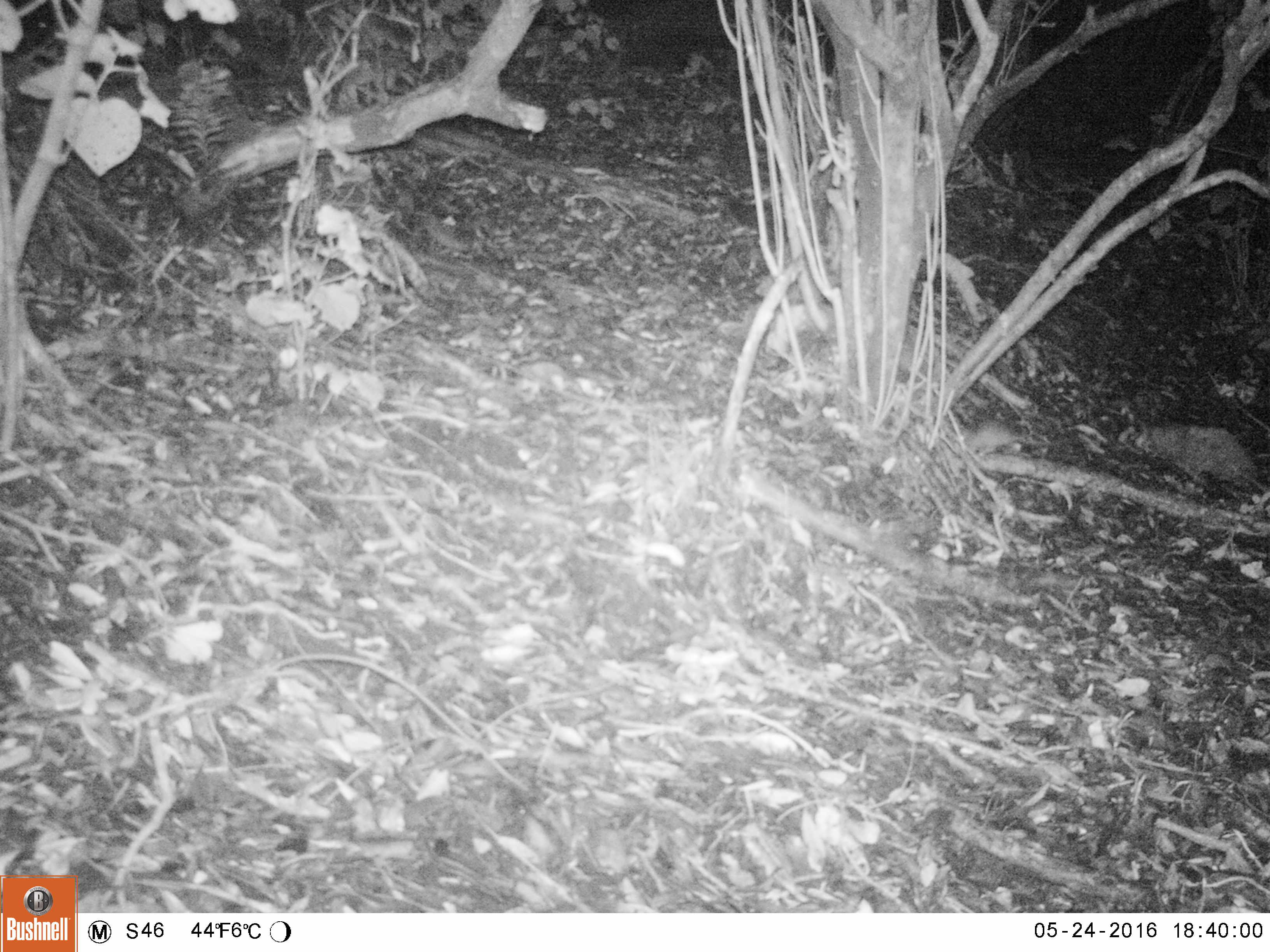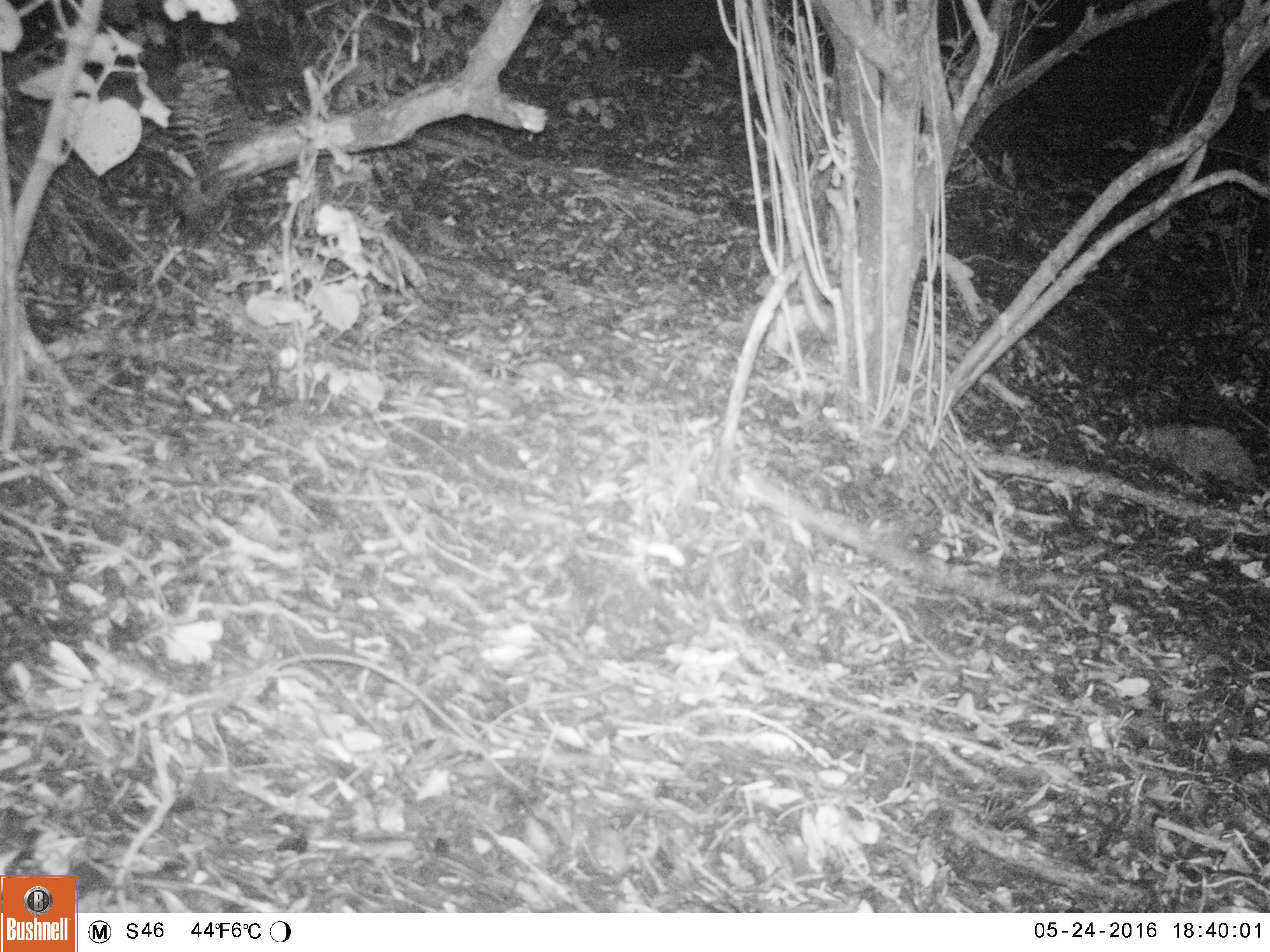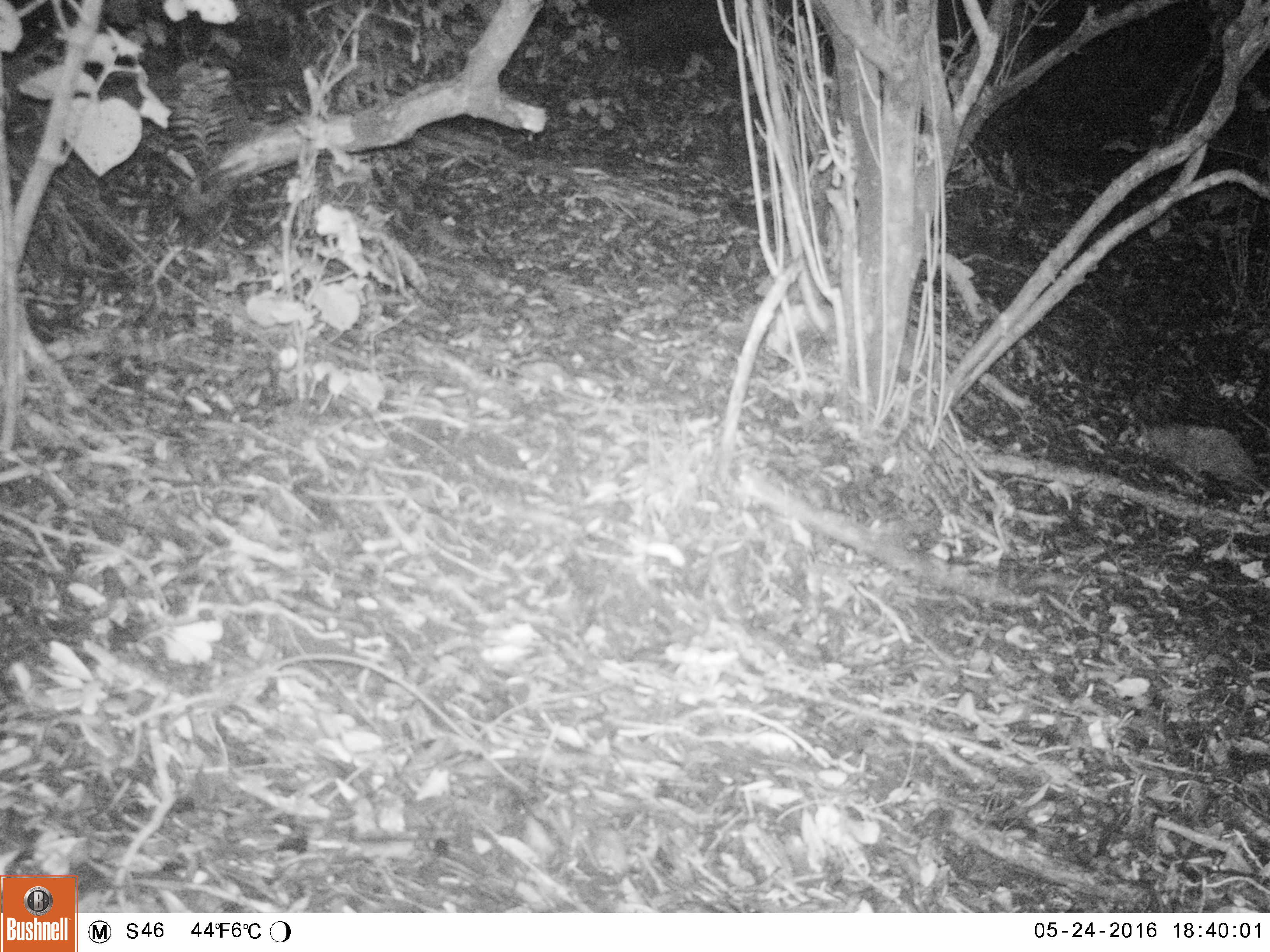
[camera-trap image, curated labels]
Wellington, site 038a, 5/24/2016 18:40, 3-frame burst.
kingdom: Animalia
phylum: Chordata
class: Mammalia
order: Rodentia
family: Muridae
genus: Rattus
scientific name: Rattus rattus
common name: ship rat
Ship rat (Rattus rattus).